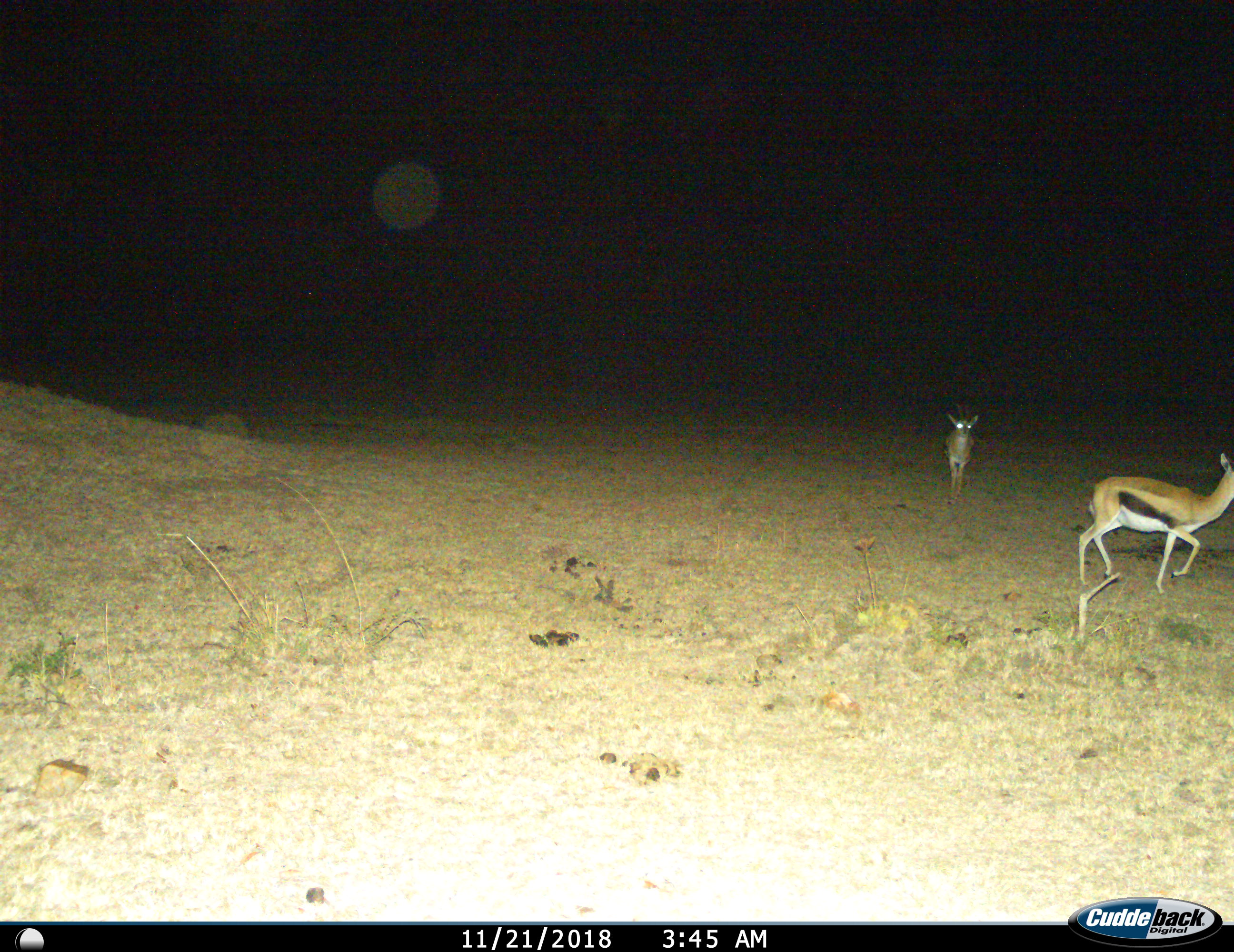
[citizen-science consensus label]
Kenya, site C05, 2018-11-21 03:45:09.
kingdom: Animalia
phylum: Chordata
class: Mammalia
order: Artiodactyla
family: Bovidae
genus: Eudorcas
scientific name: Eudorcas thomsonii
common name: thomson's gazelle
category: gazellethomsons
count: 2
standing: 20%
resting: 0%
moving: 90%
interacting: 0%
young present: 10%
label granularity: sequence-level